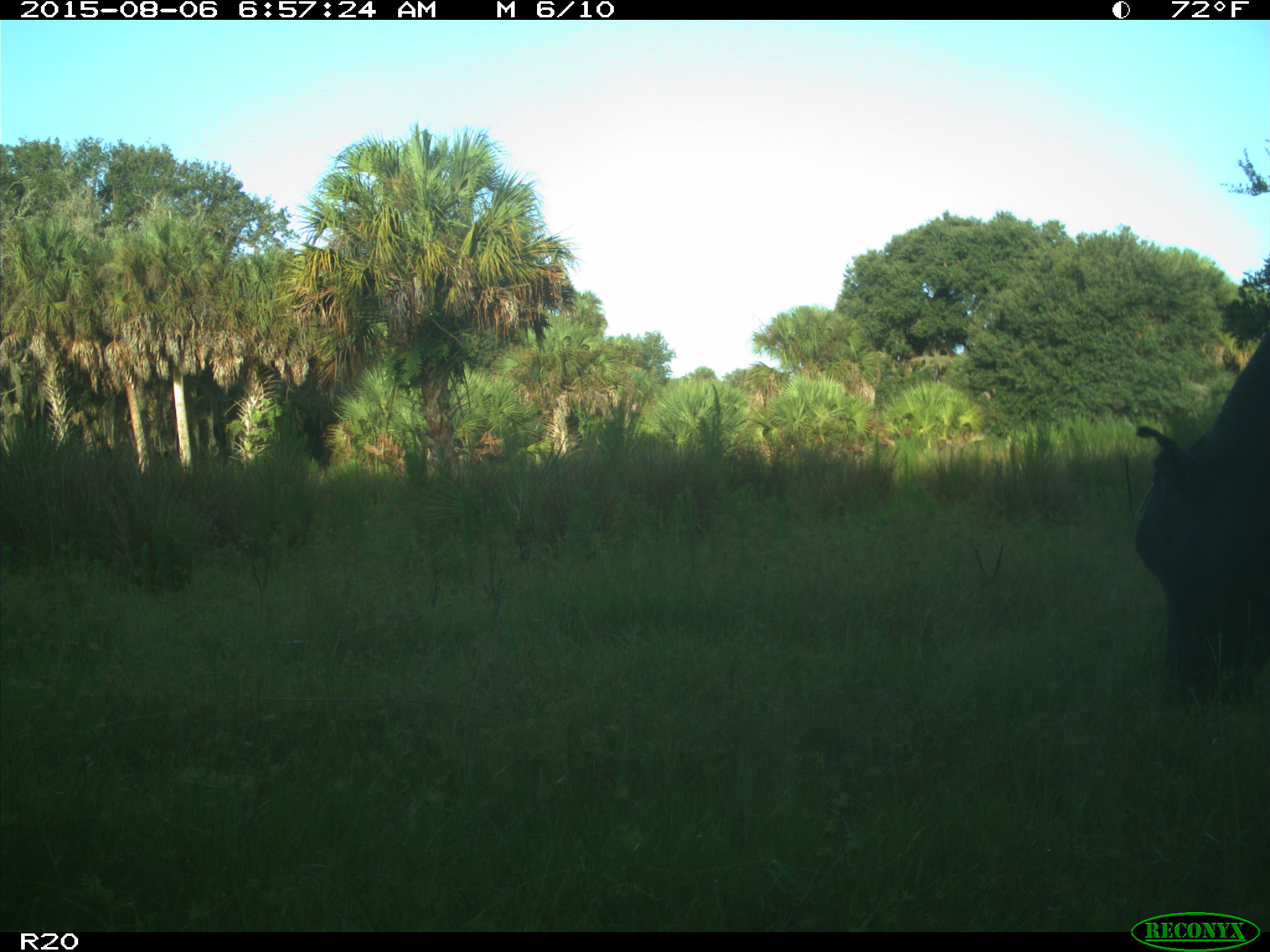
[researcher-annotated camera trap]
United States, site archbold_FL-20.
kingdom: Animalia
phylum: Chordata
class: Mammalia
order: Artiodactyla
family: Bovidae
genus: Bos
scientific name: Bos taurus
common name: domestic cow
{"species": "Bos taurus (domestic cow)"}